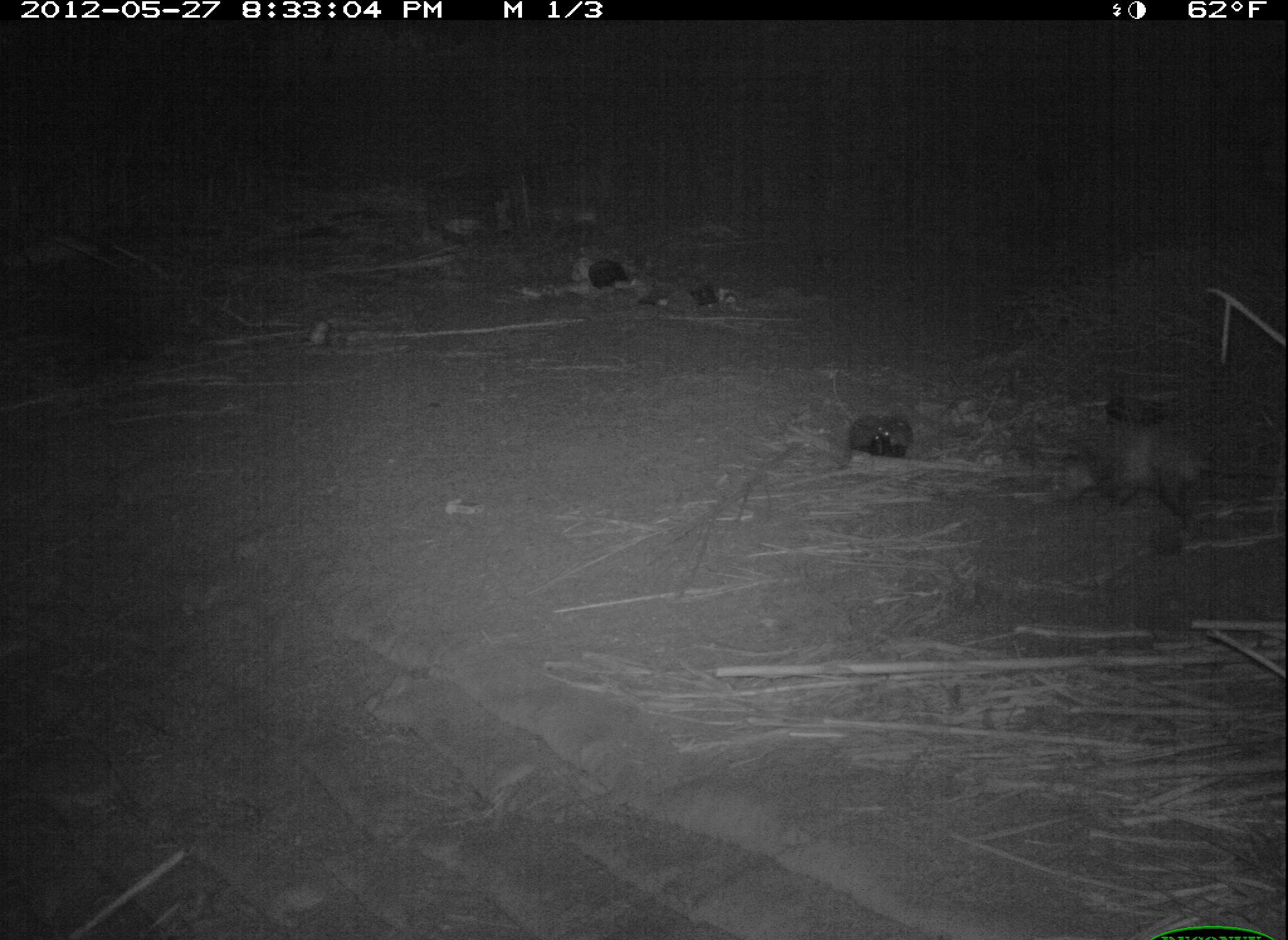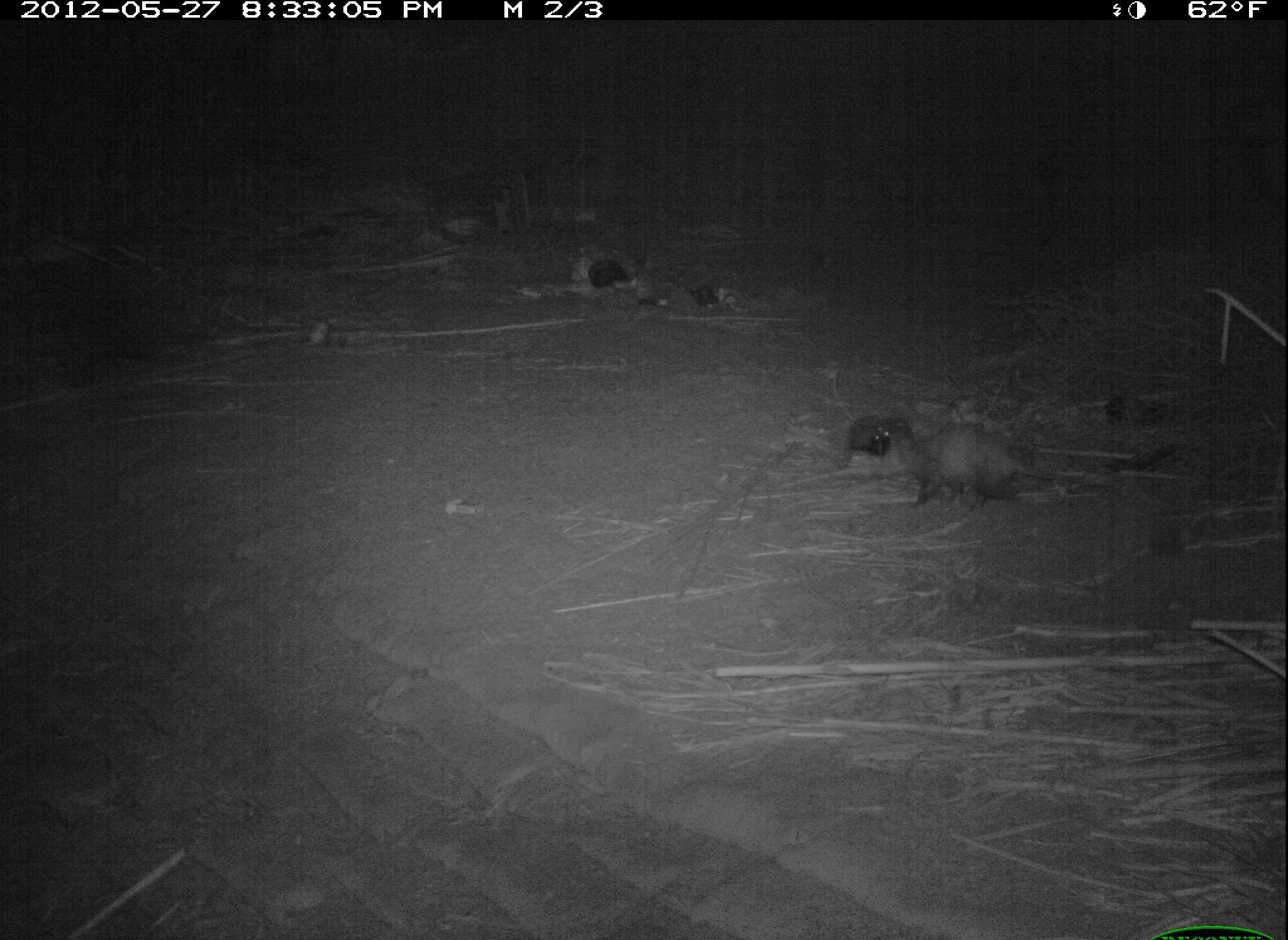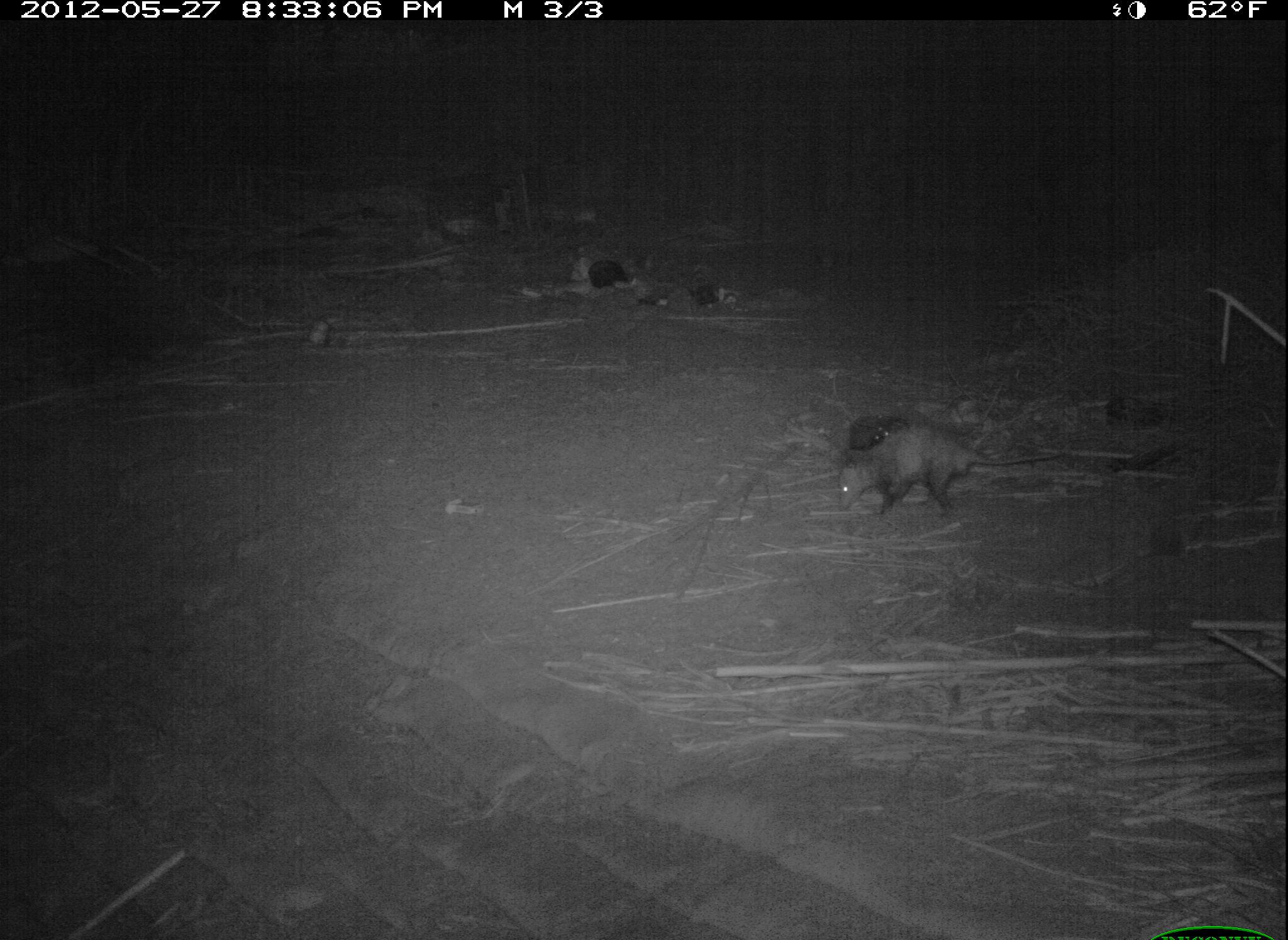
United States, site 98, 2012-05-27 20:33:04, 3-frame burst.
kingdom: Animalia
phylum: Chordata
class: Mammalia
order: Didelphimorphia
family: Didelphidae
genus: Didelphis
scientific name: Didelphis virginiana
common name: virginia opossum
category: opossum